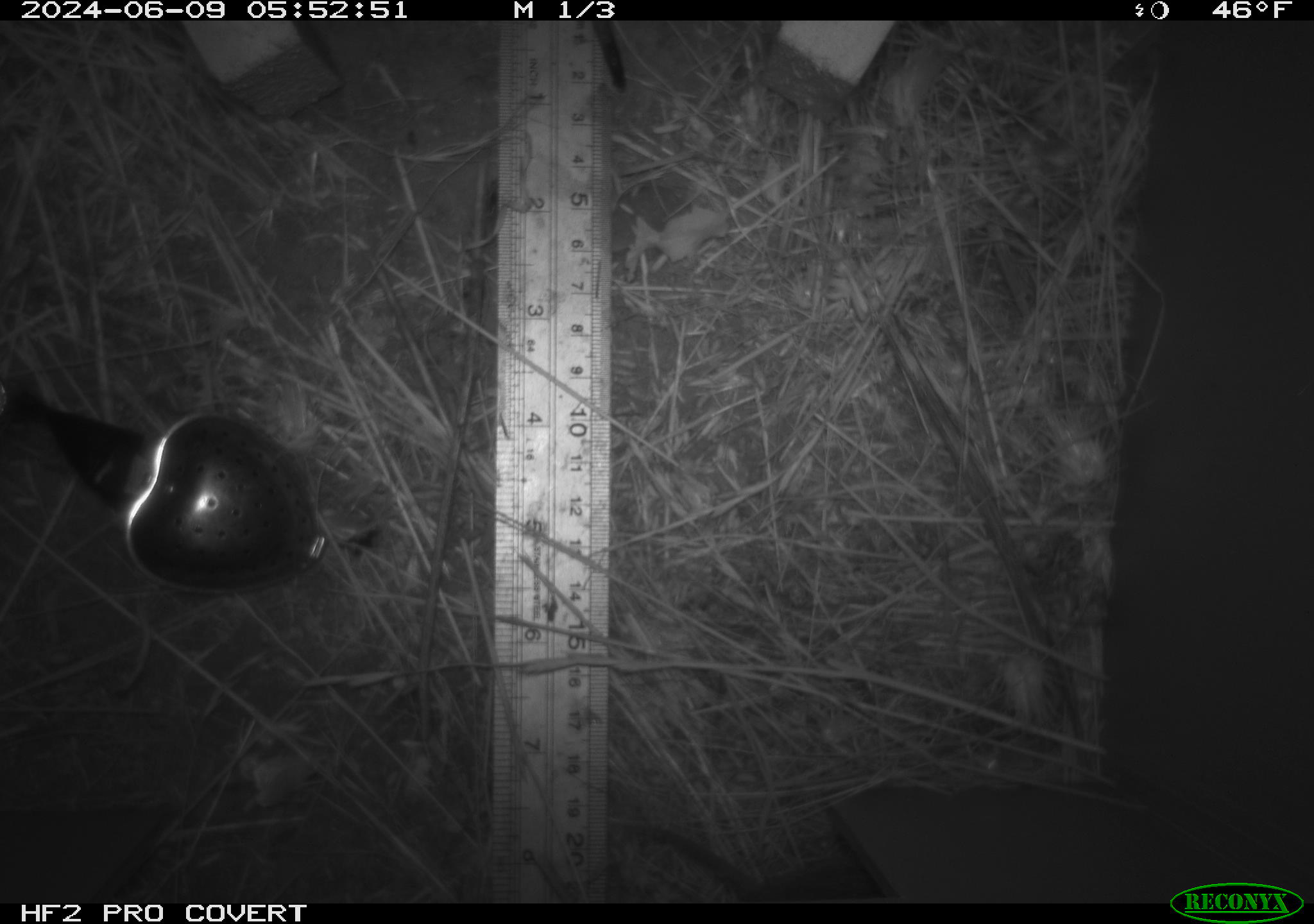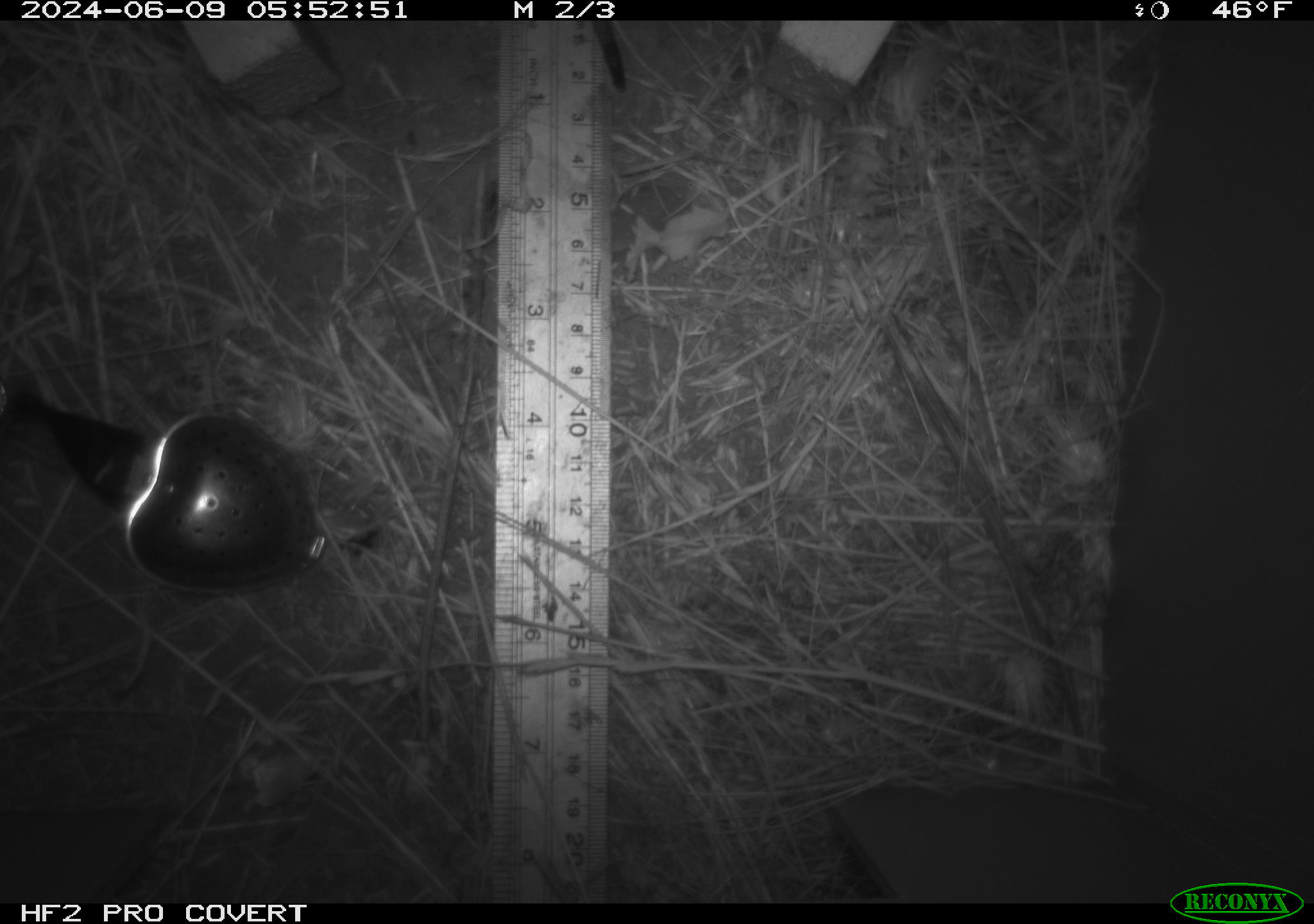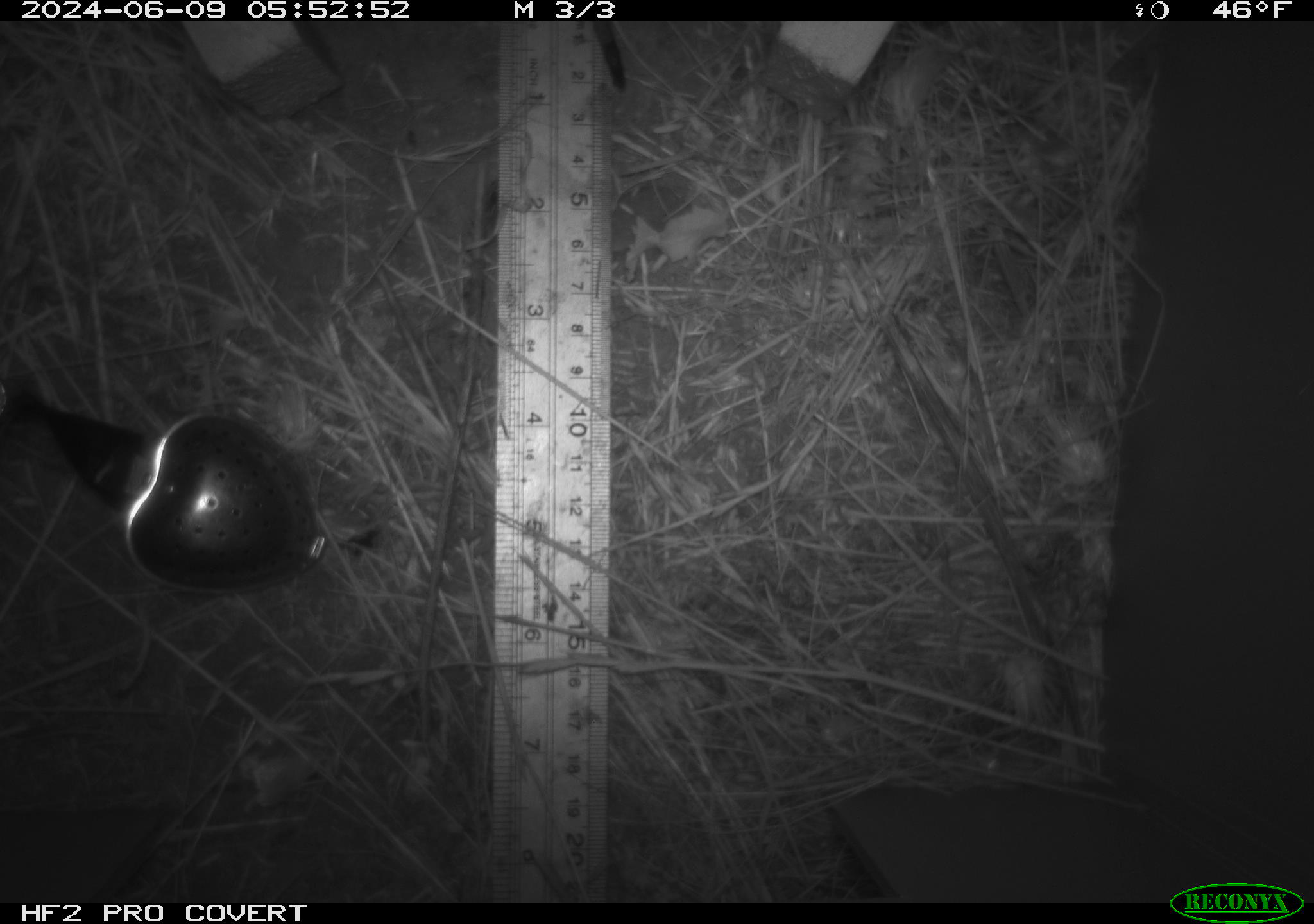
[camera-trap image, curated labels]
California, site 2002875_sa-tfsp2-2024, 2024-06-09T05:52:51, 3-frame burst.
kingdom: Animalia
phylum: Chordata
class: Mammalia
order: Rodentia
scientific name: Rodentia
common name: rodent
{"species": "rodent (Rodentia)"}